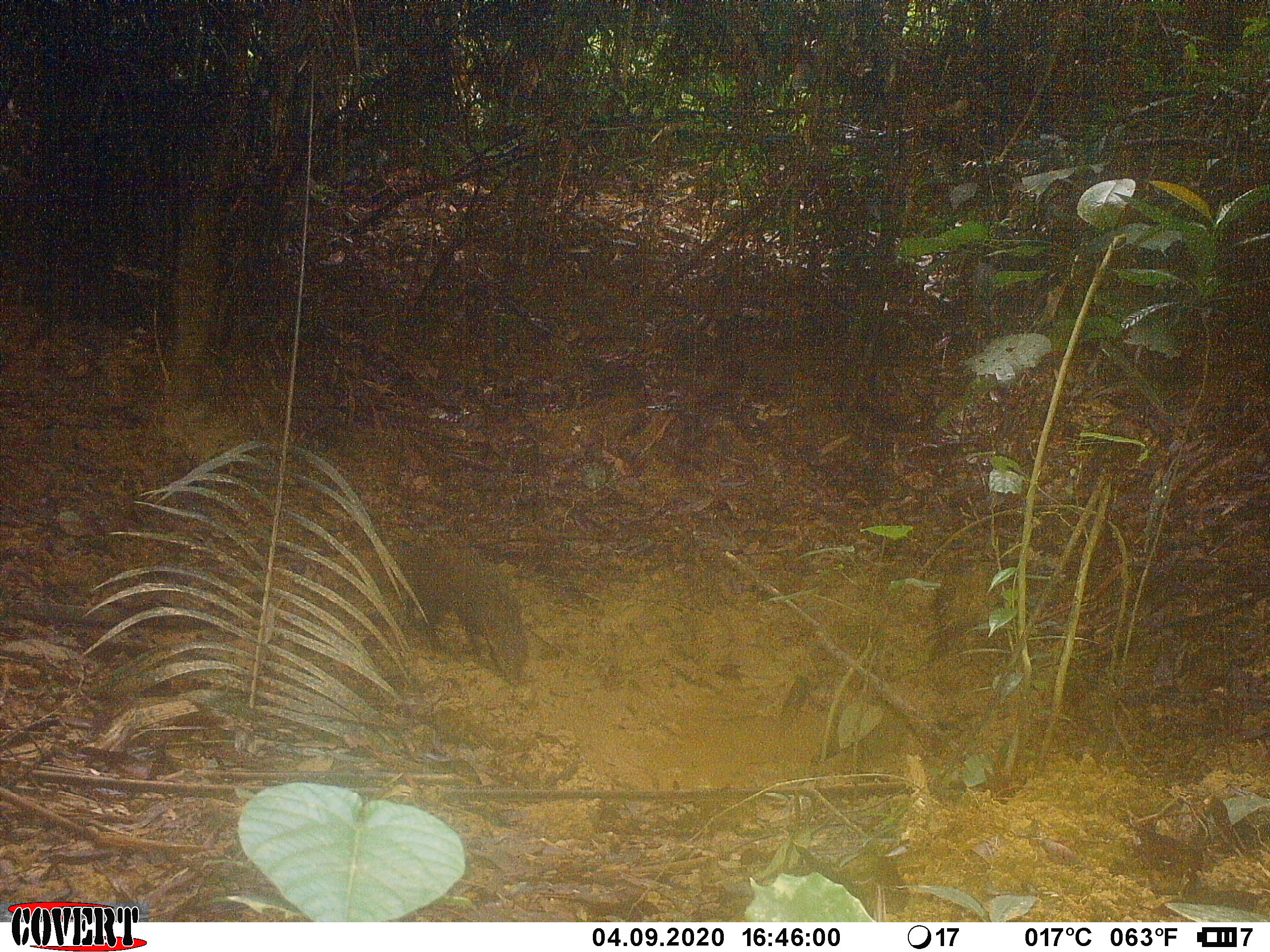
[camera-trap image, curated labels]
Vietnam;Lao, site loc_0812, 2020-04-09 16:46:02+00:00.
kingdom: Animalia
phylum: Chordata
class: Mammalia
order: Carnivora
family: Herpestidae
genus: Urva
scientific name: Urva urva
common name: crab-eating mongoose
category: crab eating mongoose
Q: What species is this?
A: Crab eating mongoose (crab-eating mongoose) (Urva urva).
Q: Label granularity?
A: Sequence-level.